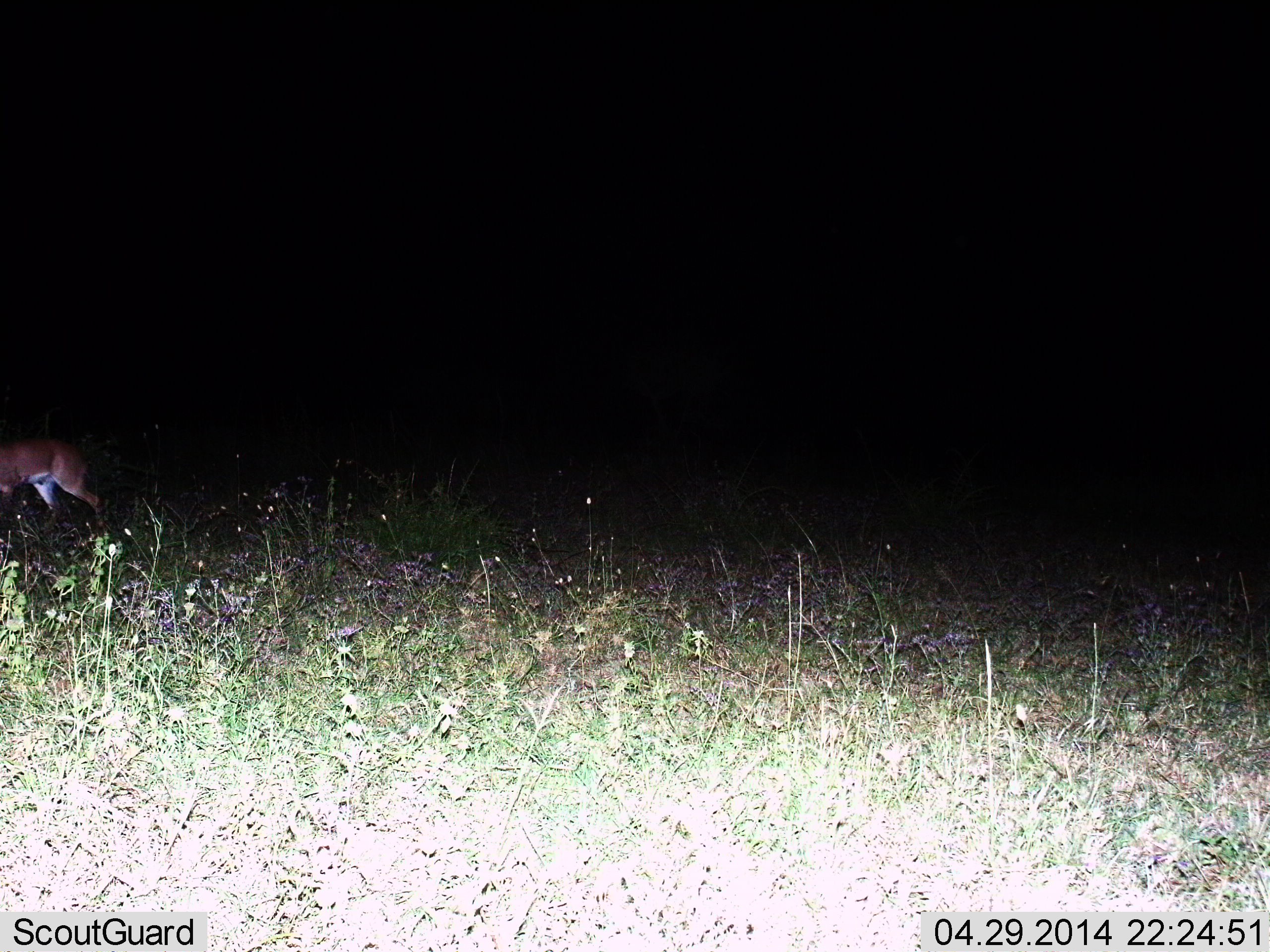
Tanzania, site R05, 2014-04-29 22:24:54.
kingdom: Animalia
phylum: Chordata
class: Mammalia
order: Artiodactyla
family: Bovidae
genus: Cephalophus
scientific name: Cephalophus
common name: duiker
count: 1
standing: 50%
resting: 0%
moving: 50%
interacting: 0%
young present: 0%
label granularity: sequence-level